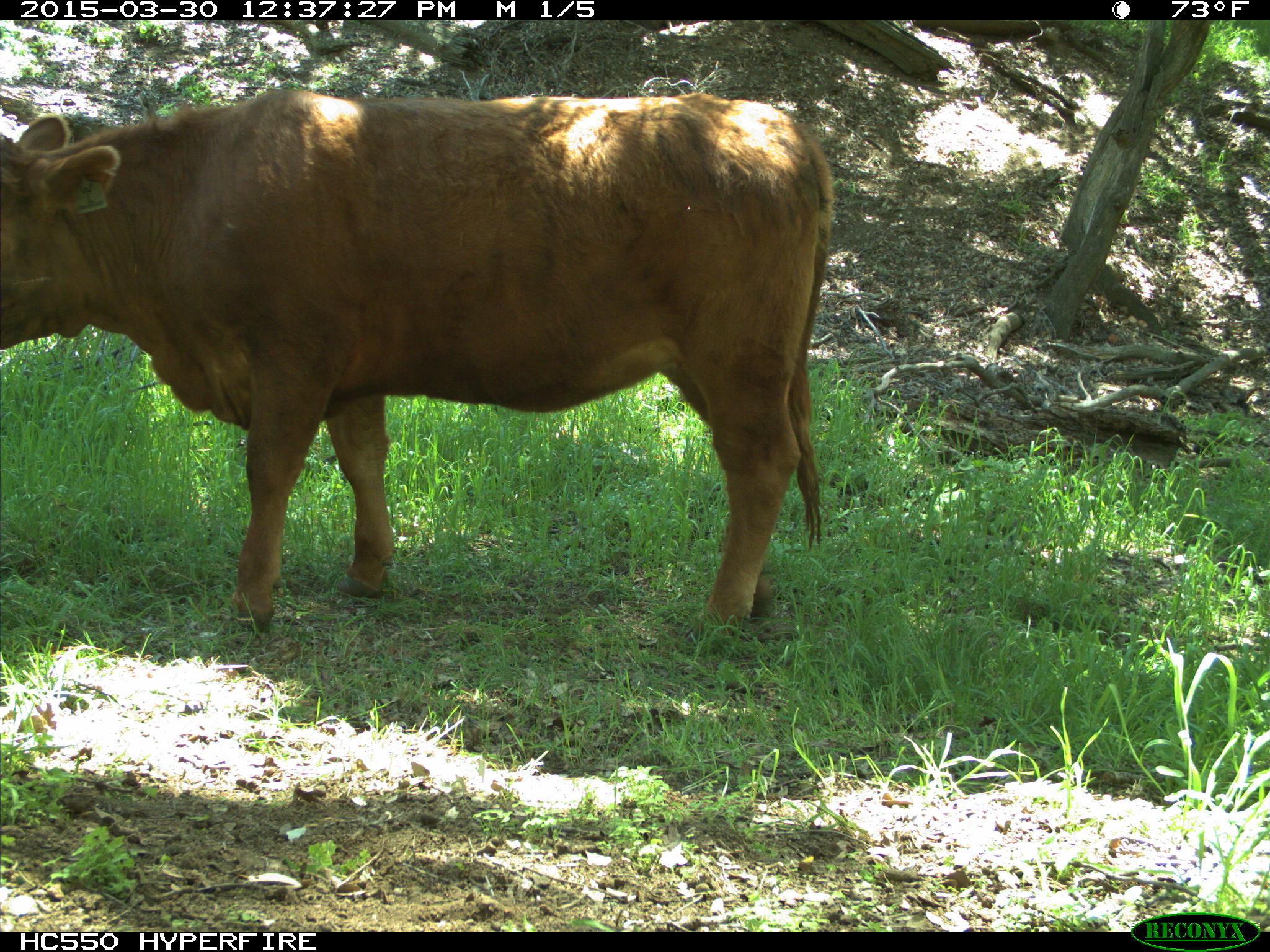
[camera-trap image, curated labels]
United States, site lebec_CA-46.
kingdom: Animalia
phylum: Chordata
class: Mammalia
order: Artiodactyla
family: Bovidae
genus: Bos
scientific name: Bos taurus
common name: domestic cow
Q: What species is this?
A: Bos taurus (domestic cow).